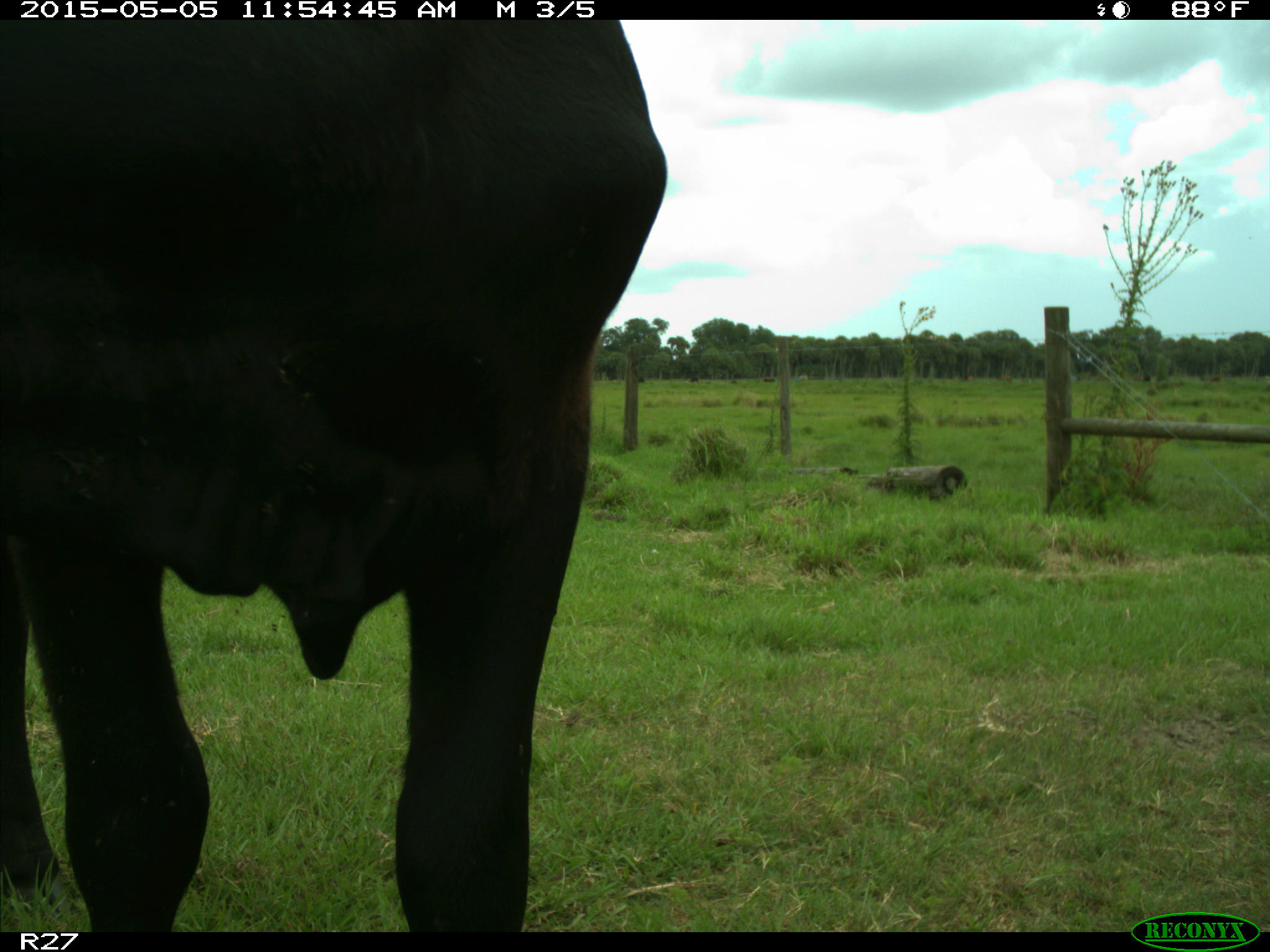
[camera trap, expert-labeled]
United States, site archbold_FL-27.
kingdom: Animalia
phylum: Chordata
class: Mammalia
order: Artiodactyla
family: Bovidae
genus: Bos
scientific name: Bos taurus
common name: domestic cow